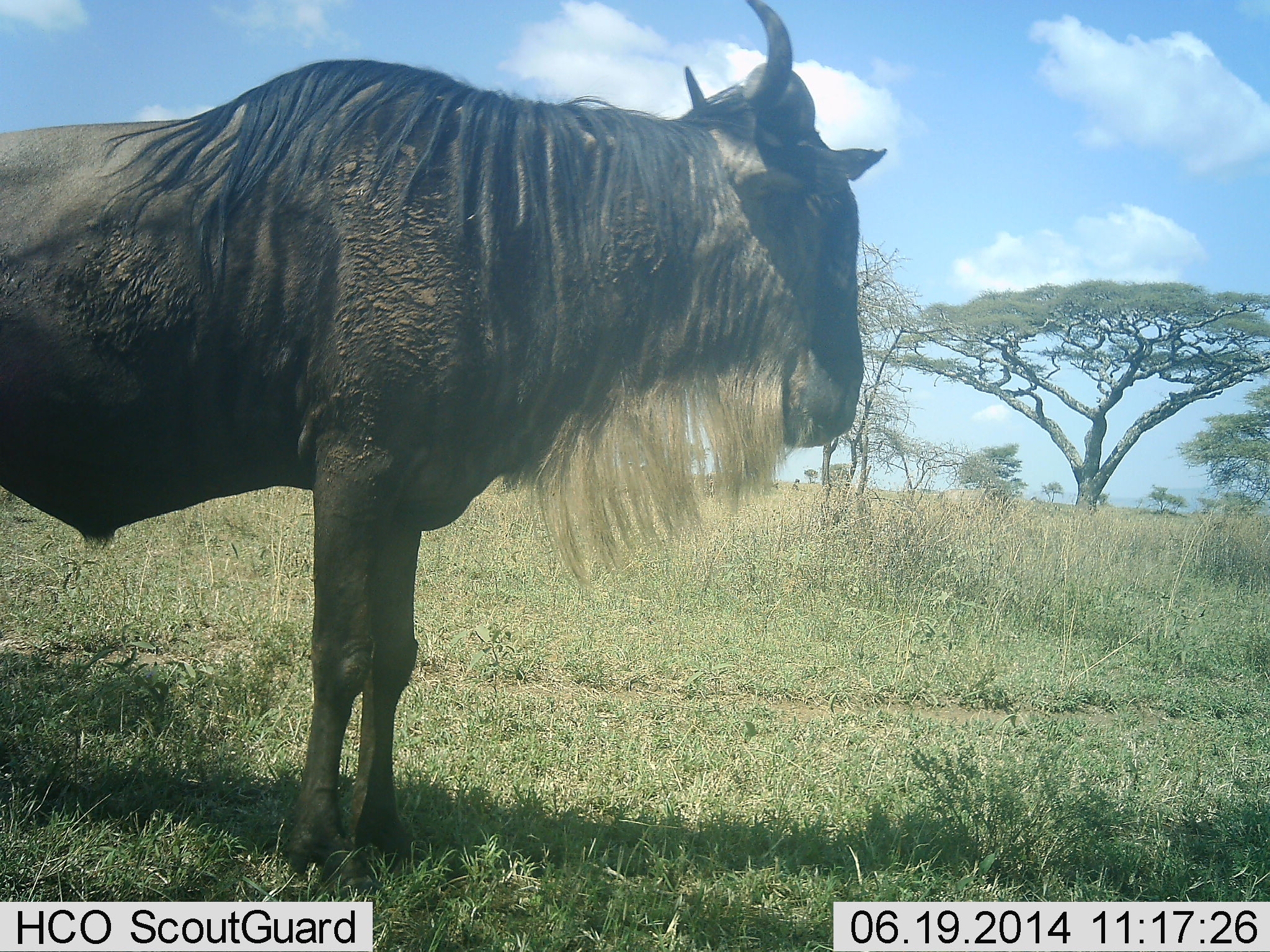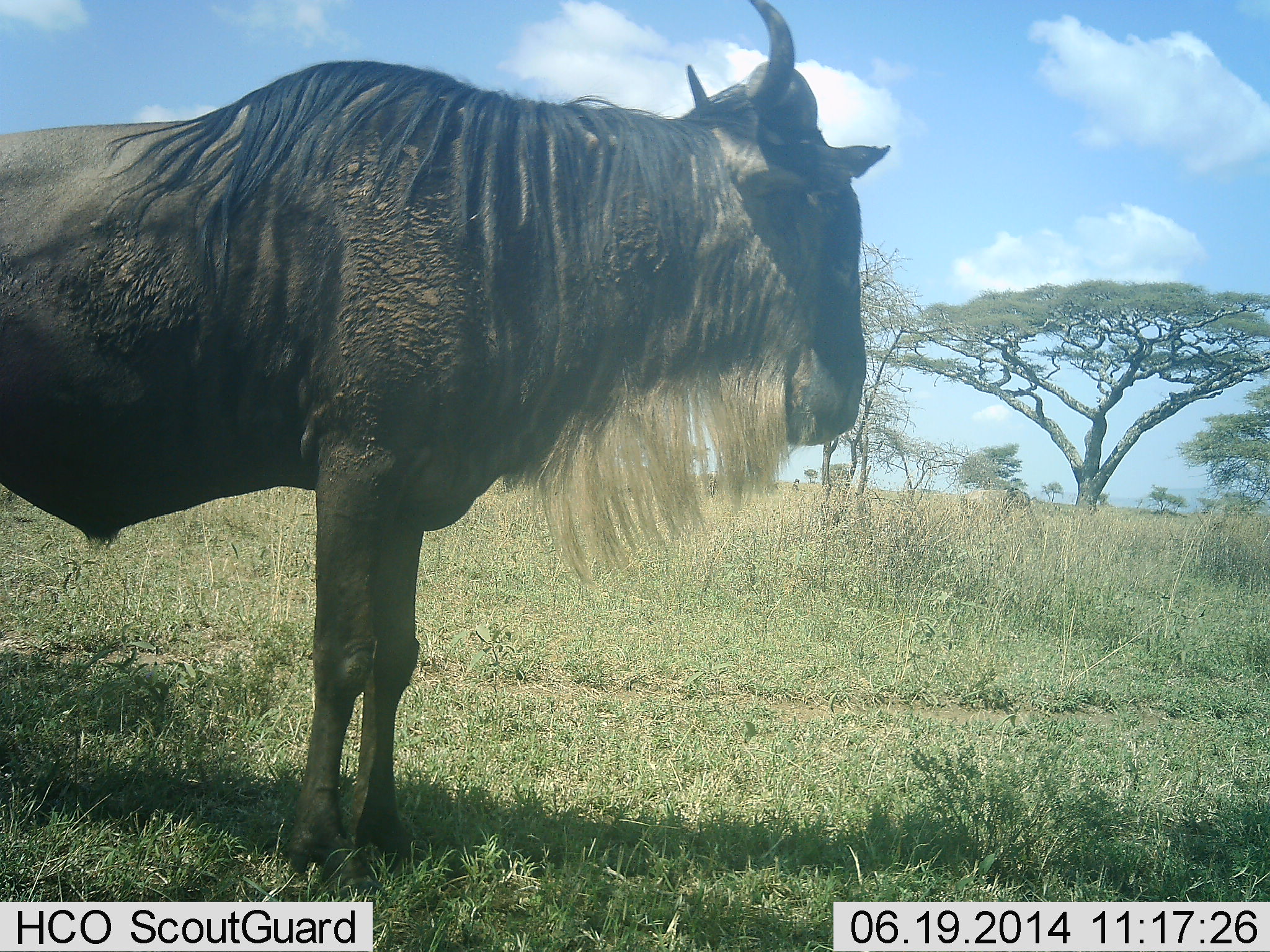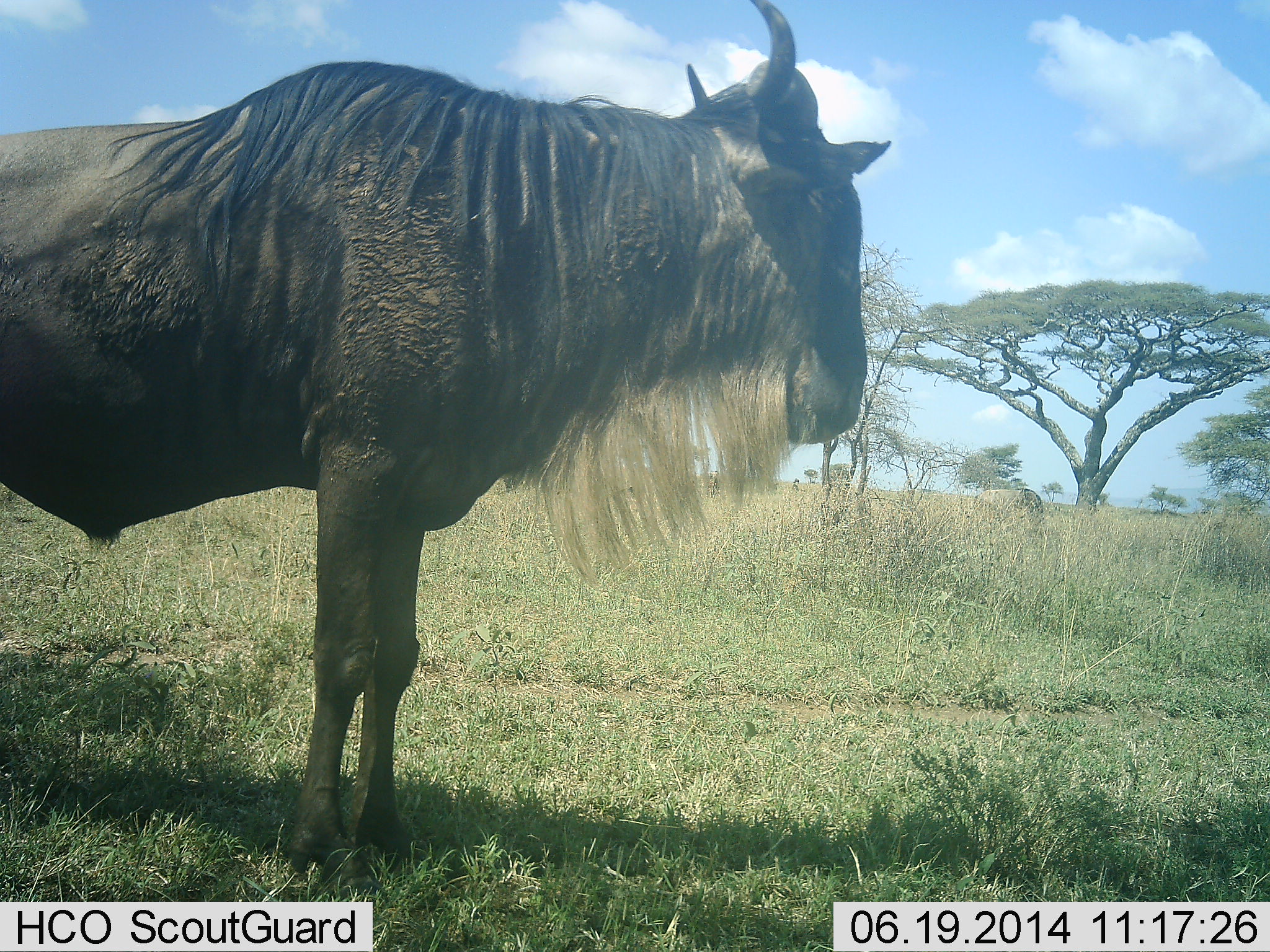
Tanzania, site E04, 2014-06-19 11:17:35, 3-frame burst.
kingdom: Animalia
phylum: Chordata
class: Mammalia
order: Artiodactyla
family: Bovidae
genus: Connochaetes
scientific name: Connochaetes taurinus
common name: blue wildebeest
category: wildebeest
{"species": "wildebeest (blue wildebeest) (Connochaetes taurinus)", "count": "1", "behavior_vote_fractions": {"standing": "92%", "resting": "0%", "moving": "15%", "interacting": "0%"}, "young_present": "0%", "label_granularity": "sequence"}